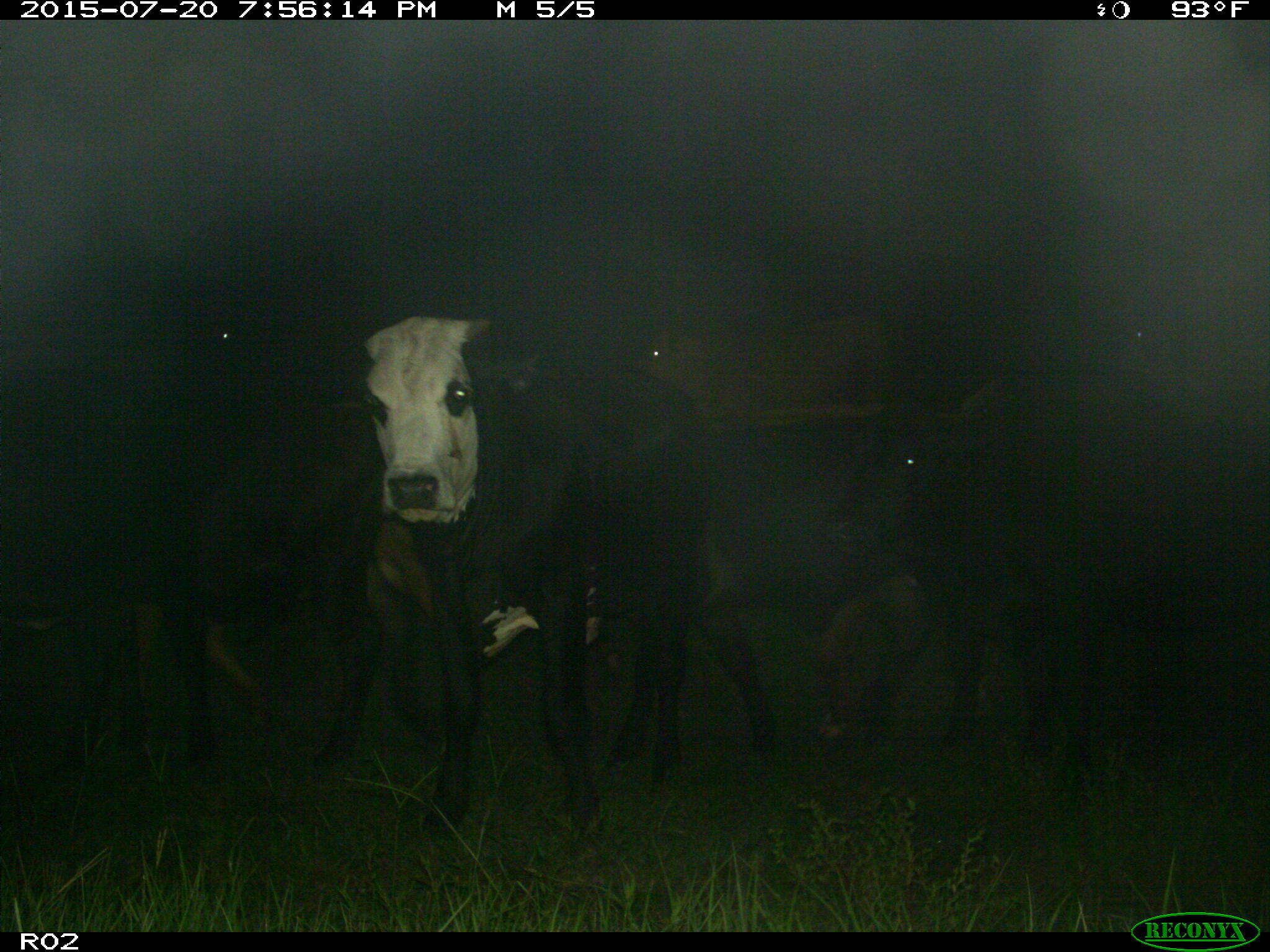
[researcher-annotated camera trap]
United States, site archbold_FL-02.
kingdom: Animalia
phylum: Chordata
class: Mammalia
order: Artiodactyla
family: Bovidae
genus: Bos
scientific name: Bos taurus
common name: domestic cow